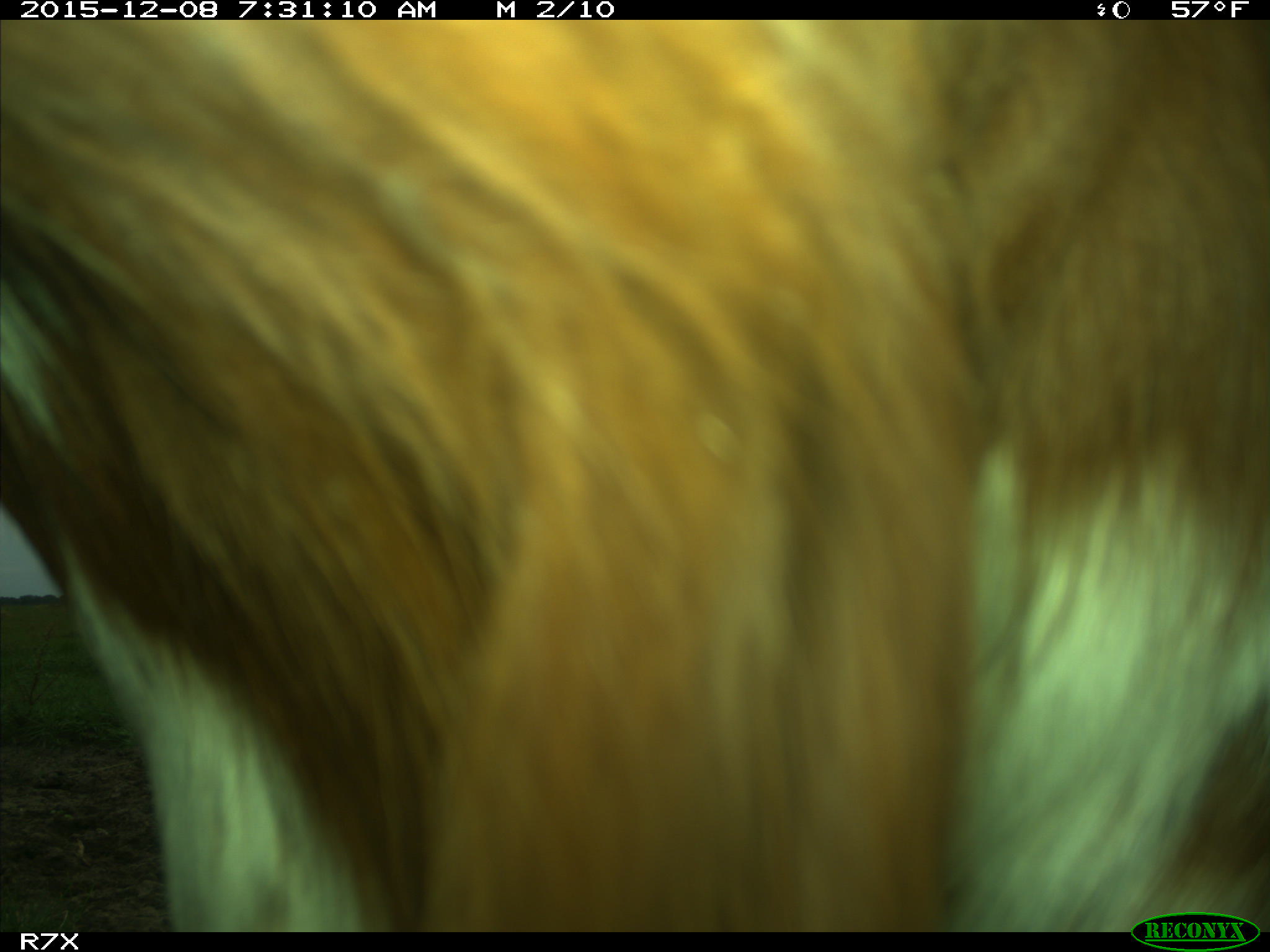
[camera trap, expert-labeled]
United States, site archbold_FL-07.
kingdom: Animalia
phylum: Chordata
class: Mammalia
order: Artiodactyla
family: Bovidae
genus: Bos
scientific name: Bos taurus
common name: domestic cow